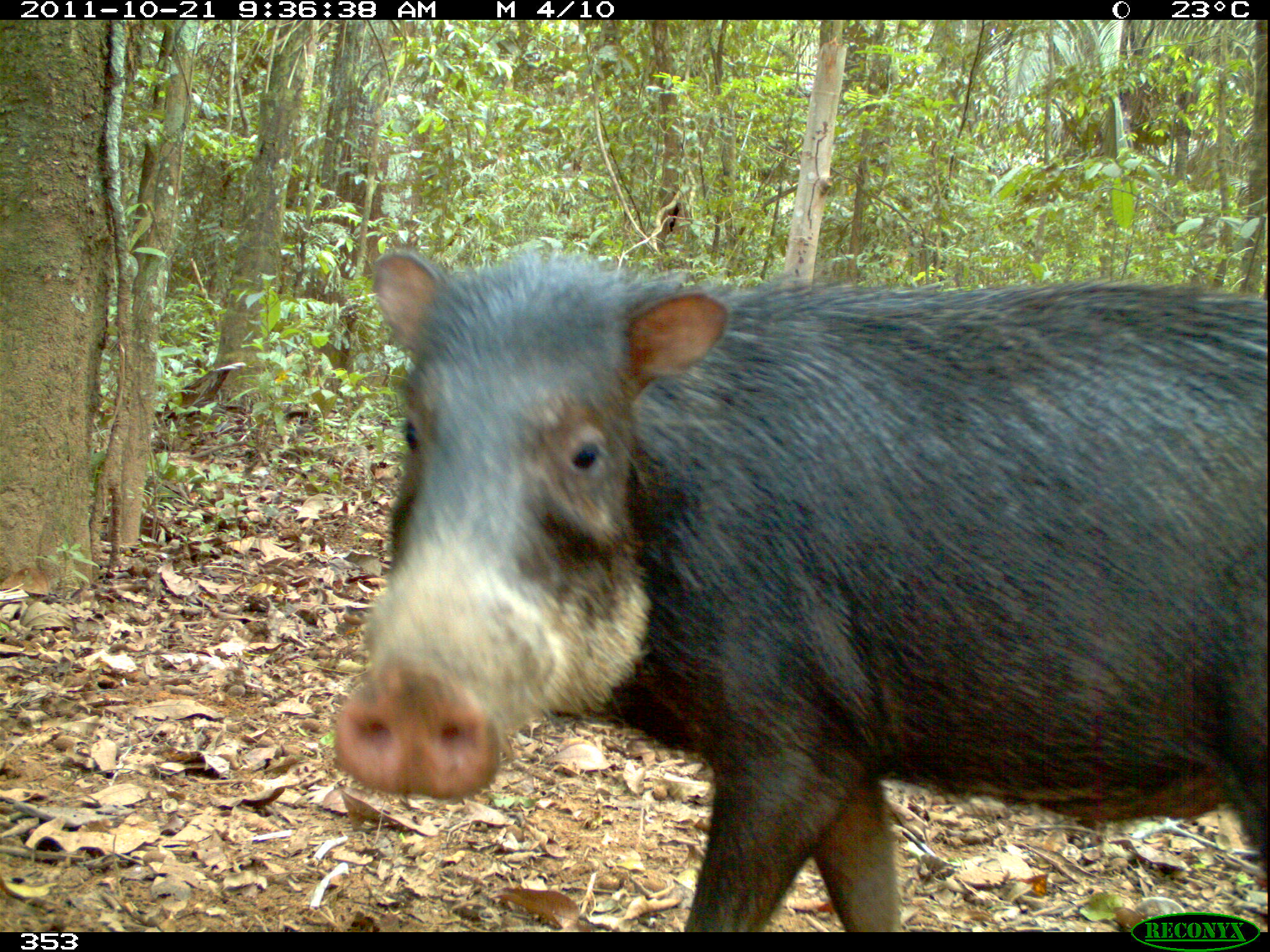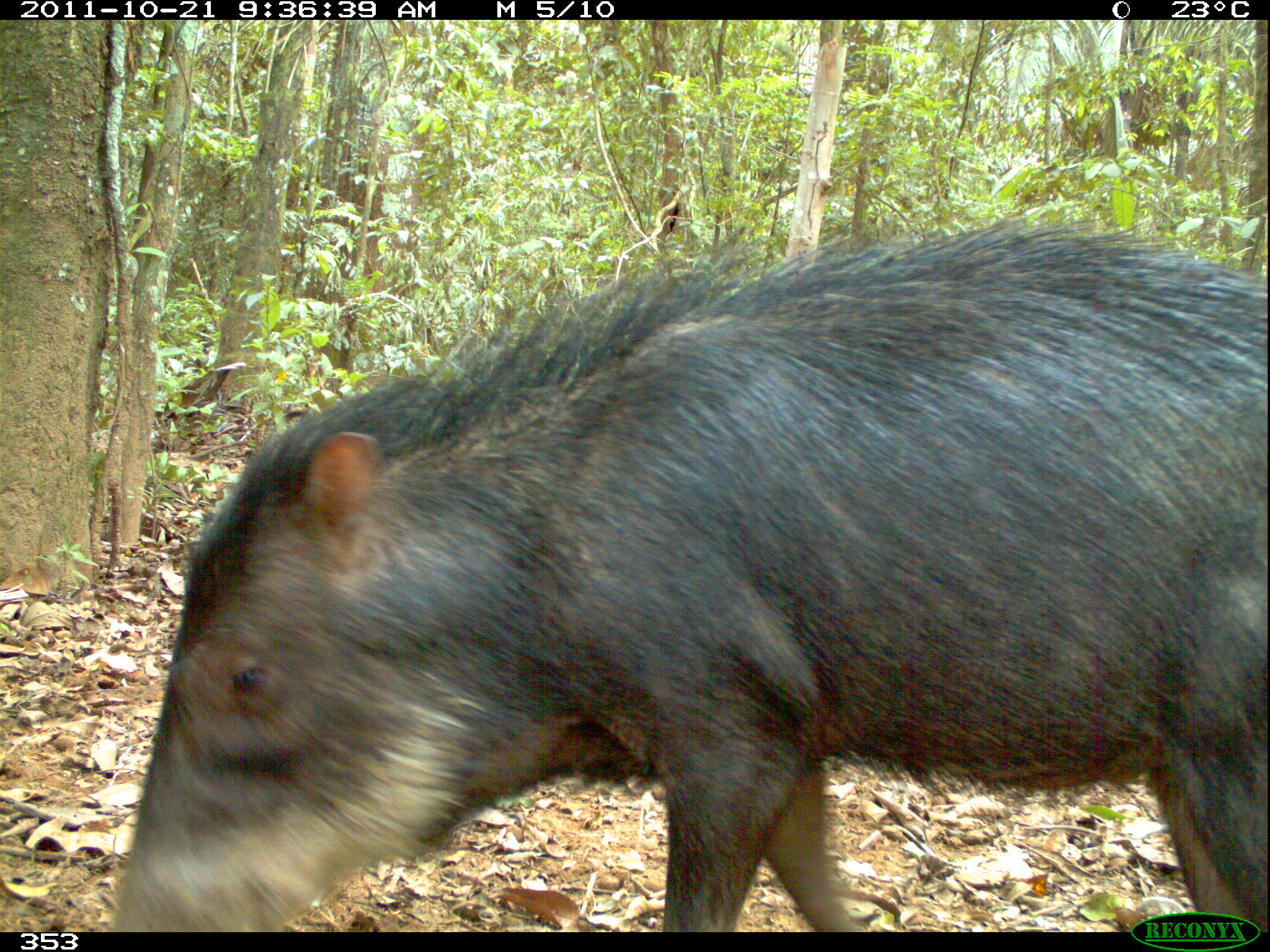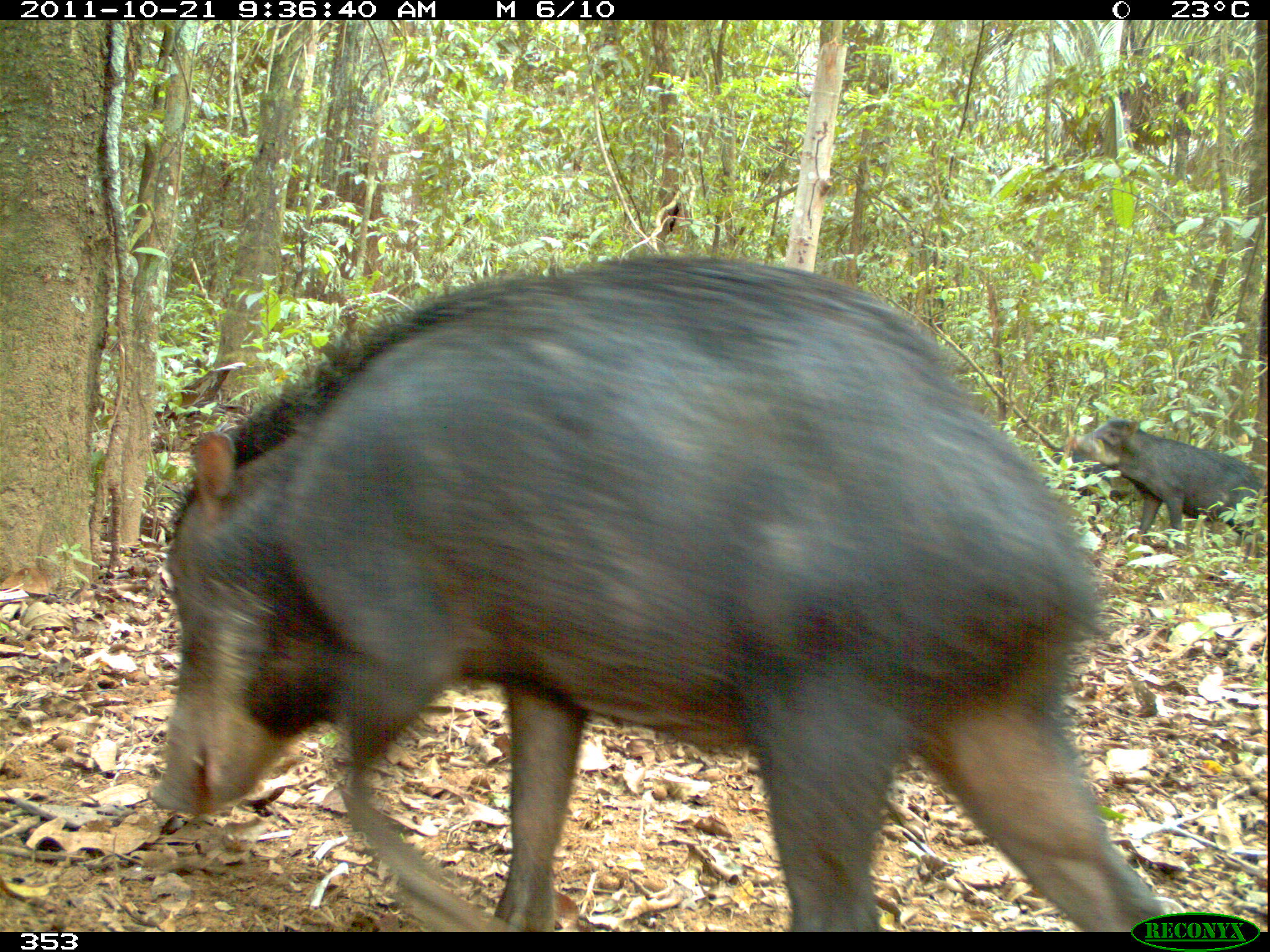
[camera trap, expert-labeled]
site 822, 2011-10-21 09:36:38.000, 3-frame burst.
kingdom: Animalia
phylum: Chordata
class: Mammalia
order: Artiodactyla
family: Tayassuidae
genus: Tayassu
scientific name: Tayassu pecari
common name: white-lipped peccary